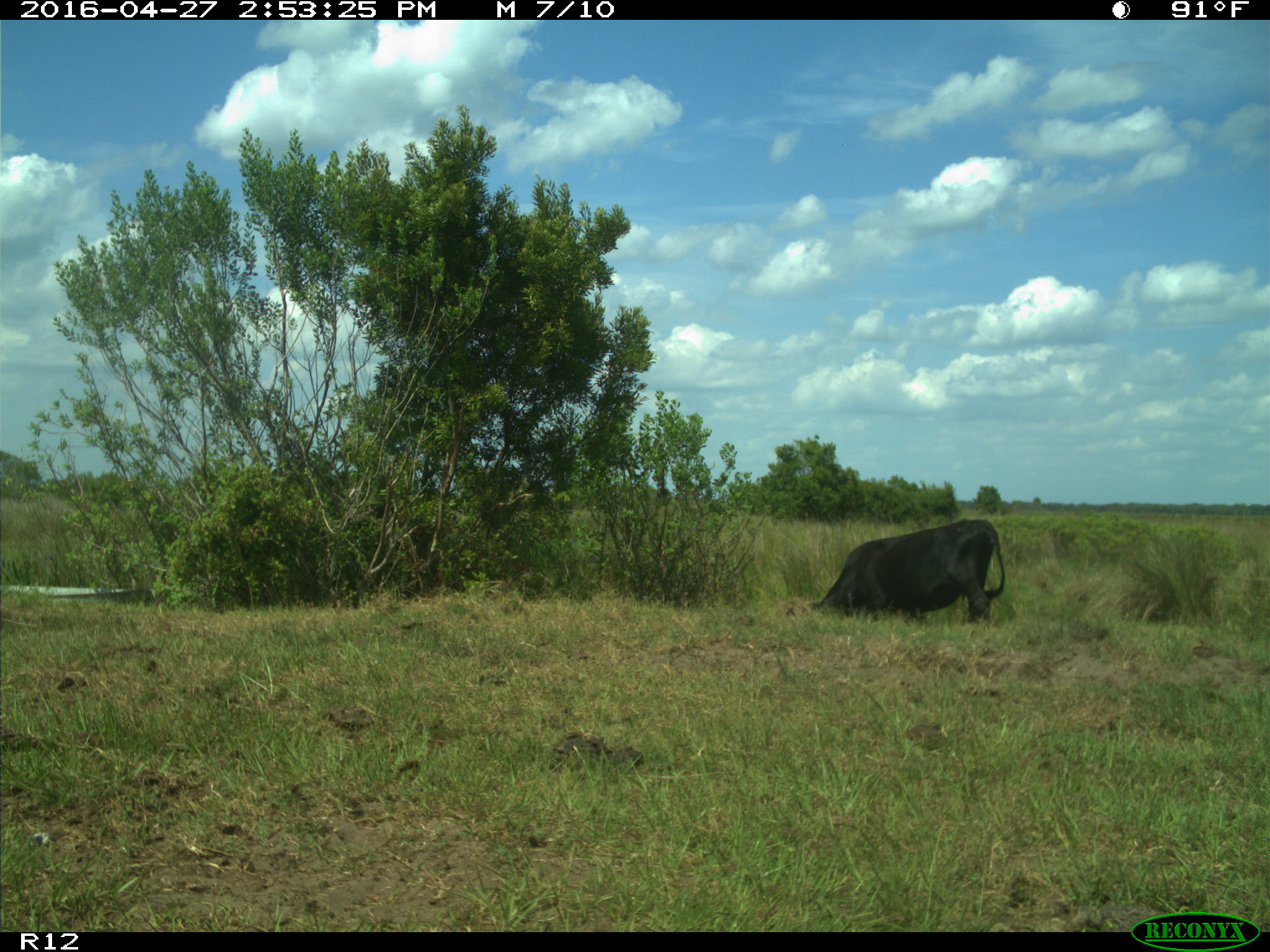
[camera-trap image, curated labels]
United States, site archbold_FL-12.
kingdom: Animalia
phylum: Chordata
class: Mammalia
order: Artiodactyla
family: Bovidae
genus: Bos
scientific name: Bos taurus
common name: domestic cow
Bos taurus (domestic cow).